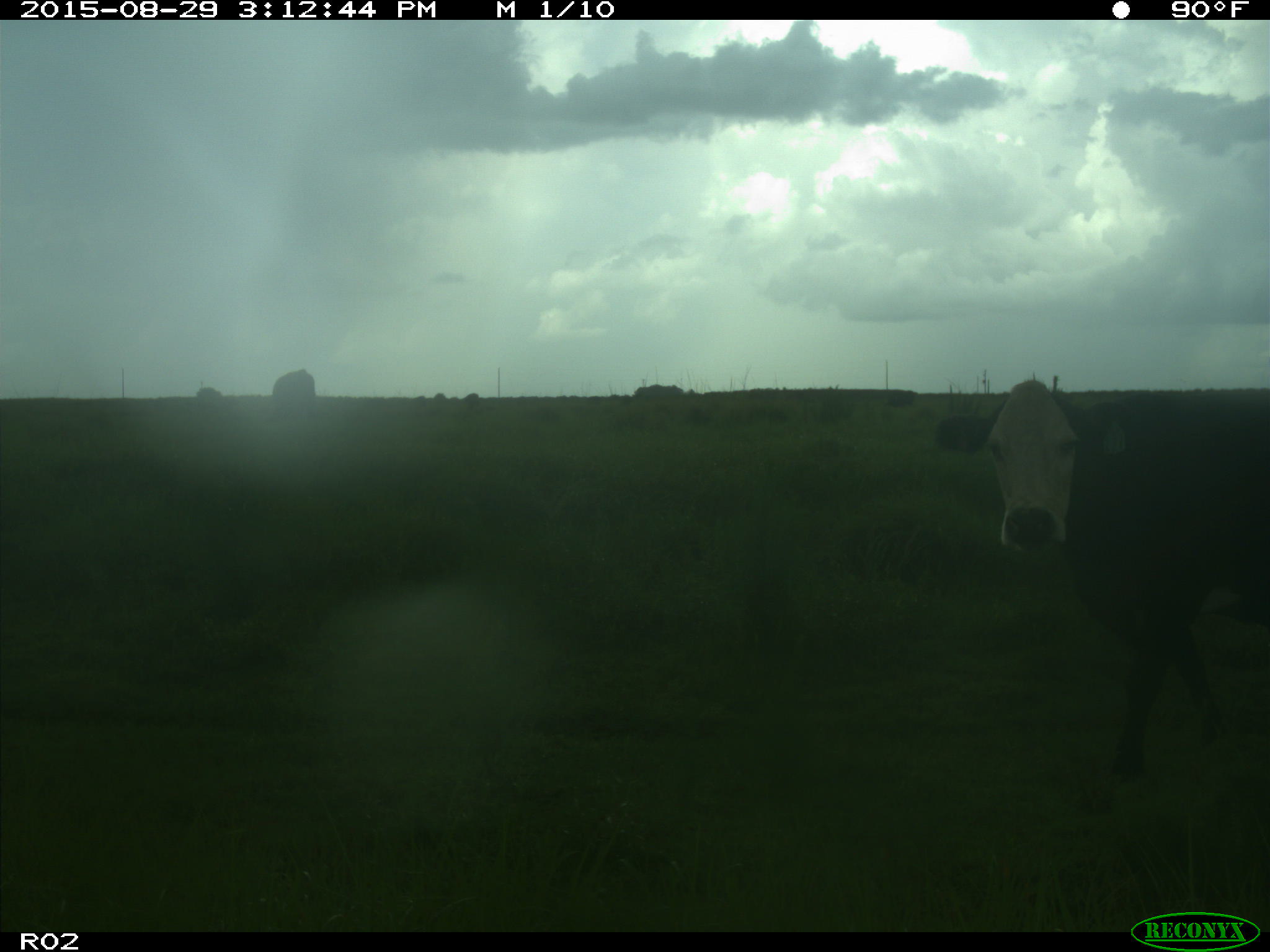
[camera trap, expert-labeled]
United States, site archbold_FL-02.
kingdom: Animalia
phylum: Chordata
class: Mammalia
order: Artiodactyla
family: Bovidae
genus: Bos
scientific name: Bos taurus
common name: domestic cow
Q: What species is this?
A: Bos taurus (domestic cow).